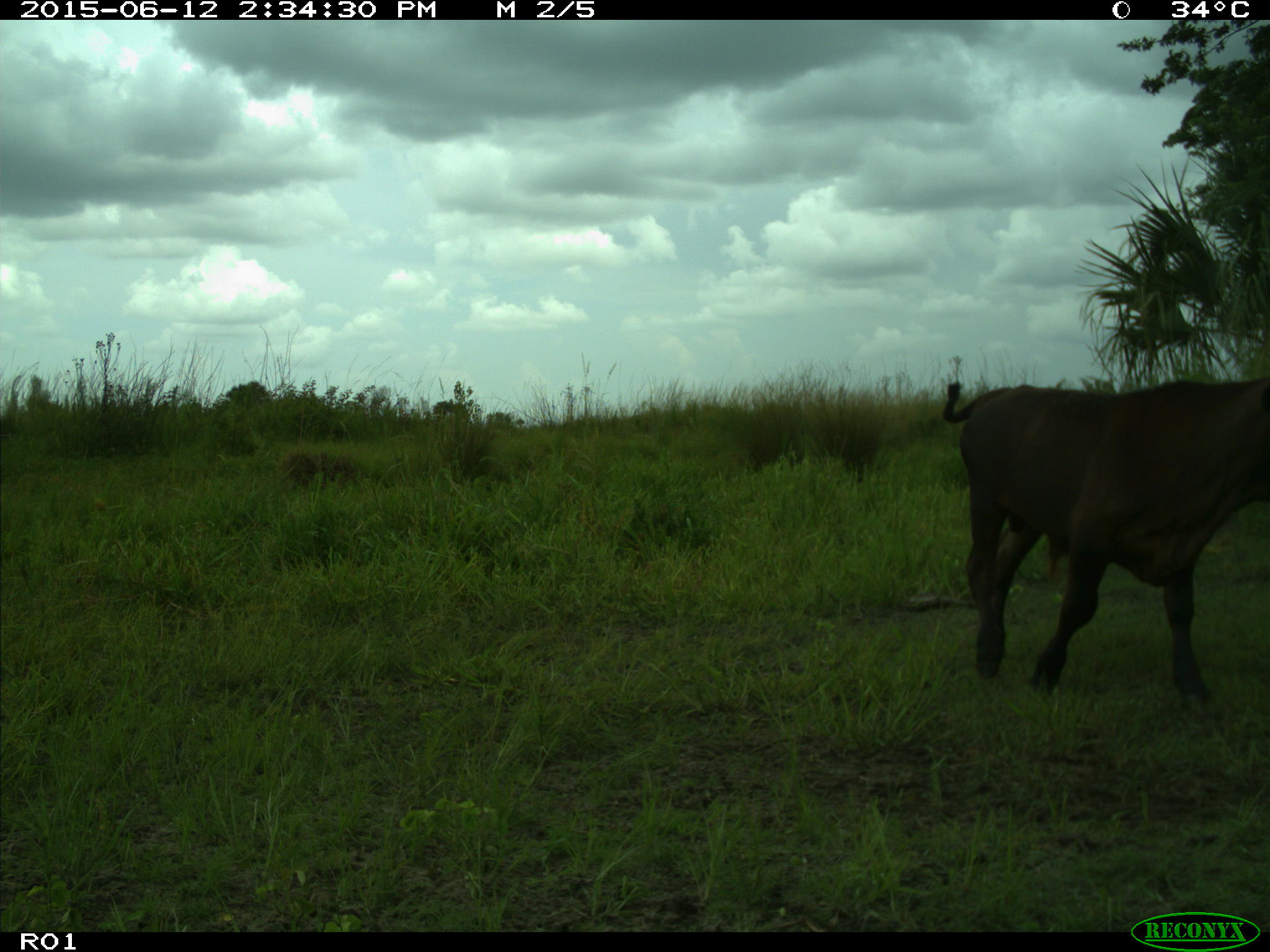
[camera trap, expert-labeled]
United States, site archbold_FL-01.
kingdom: Animalia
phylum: Chordata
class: Mammalia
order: Artiodactyla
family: Bovidae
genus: Bos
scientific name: Bos taurus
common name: domestic cow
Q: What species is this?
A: Bos taurus (domestic cow).